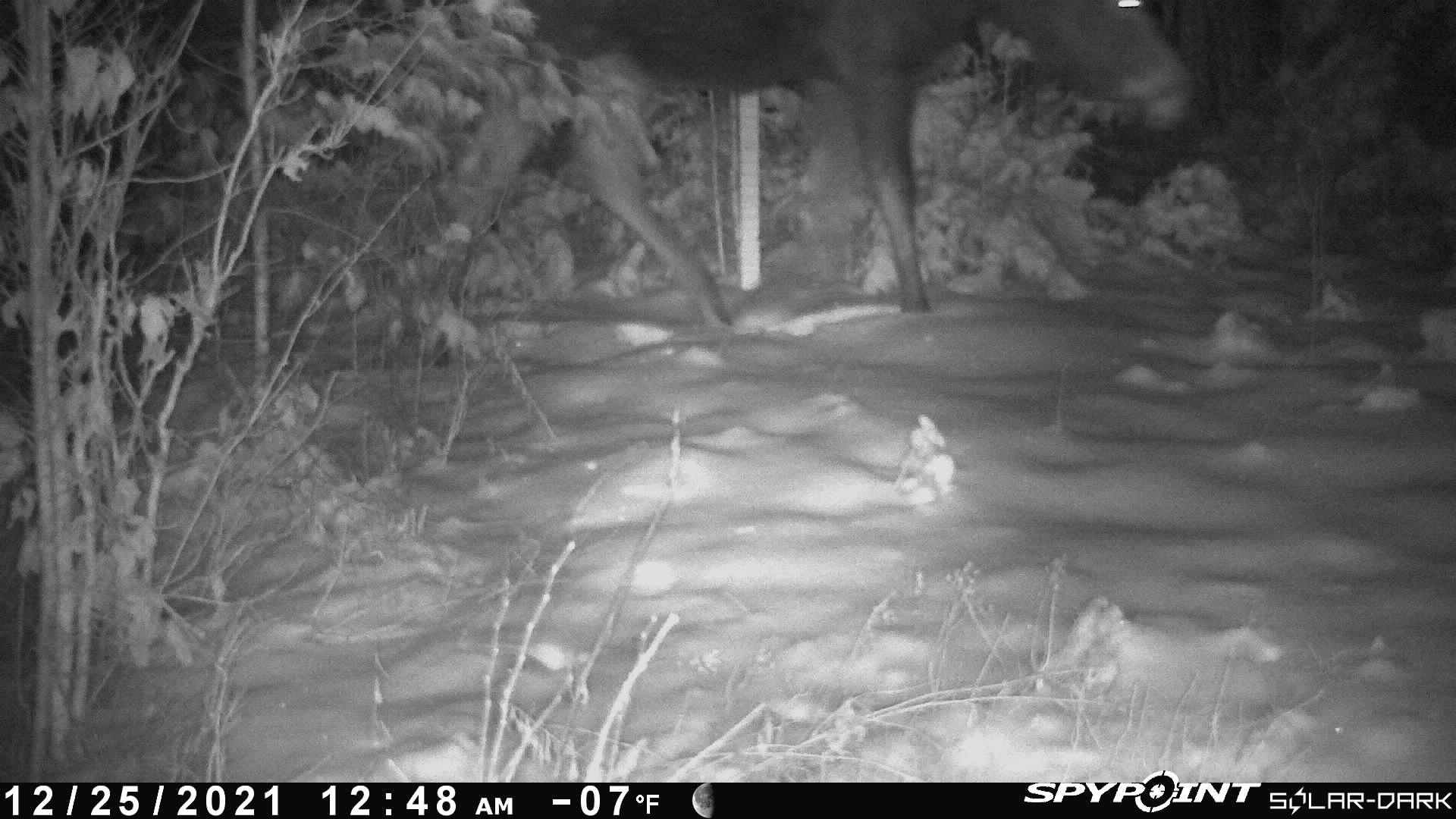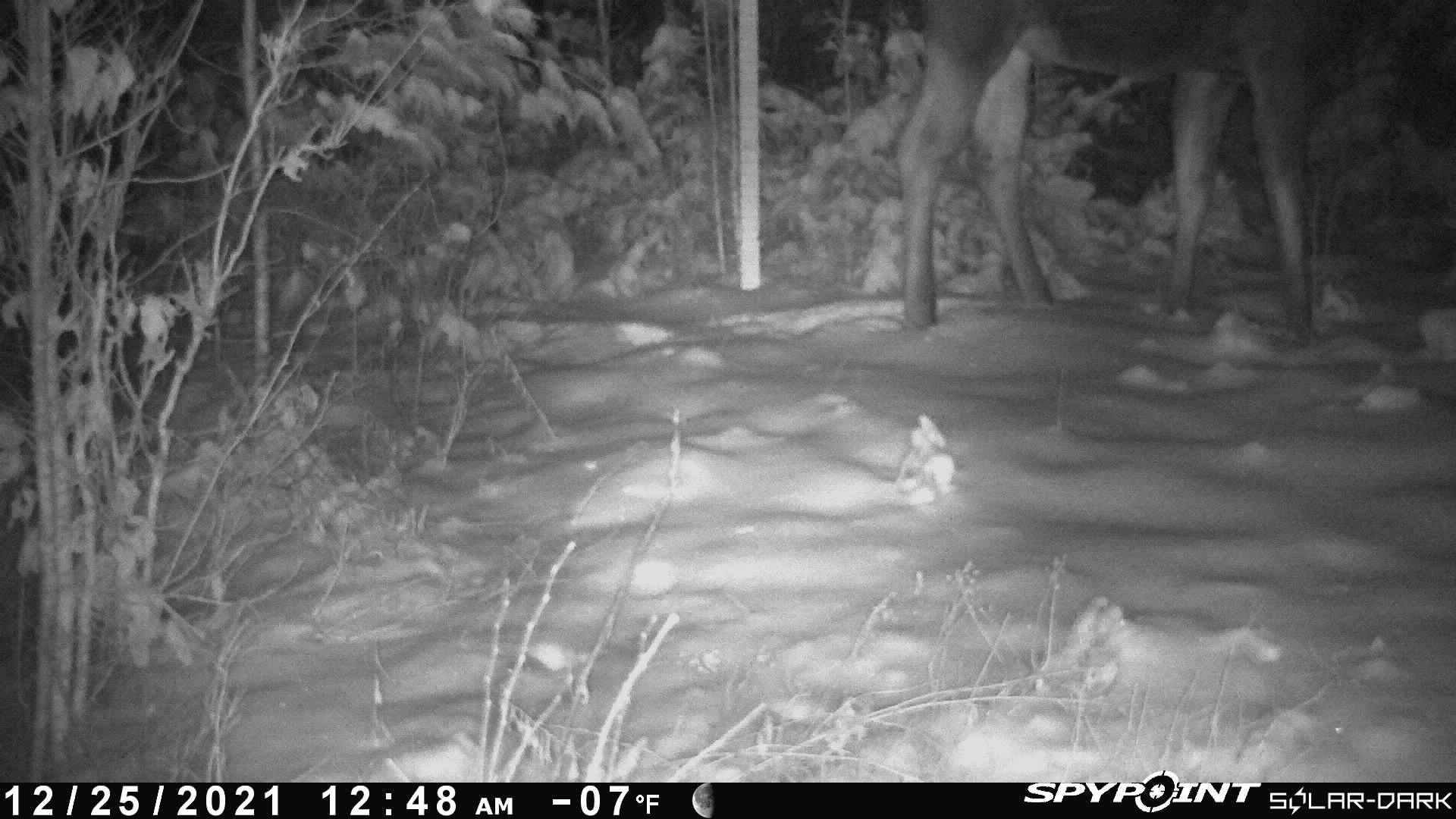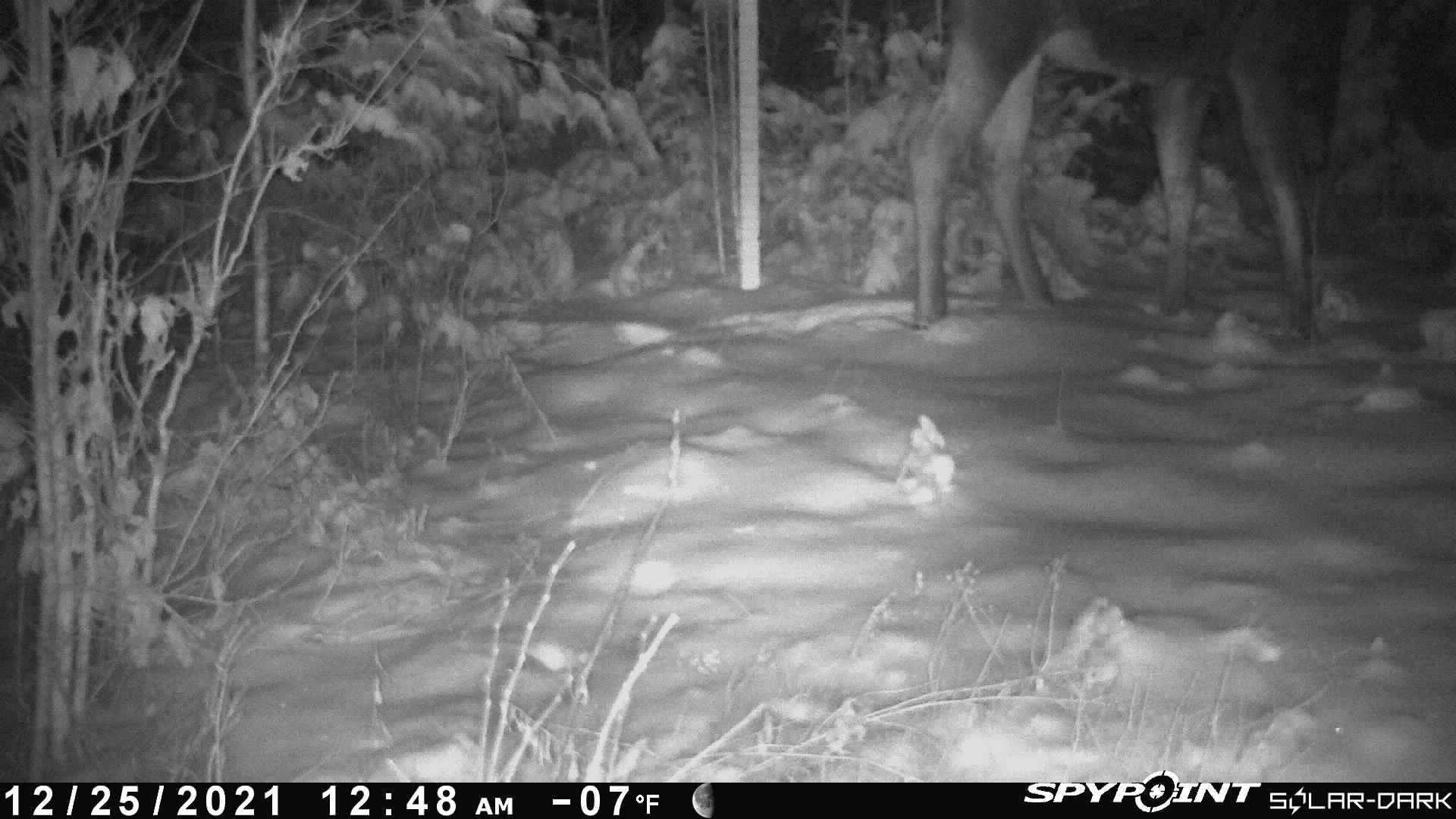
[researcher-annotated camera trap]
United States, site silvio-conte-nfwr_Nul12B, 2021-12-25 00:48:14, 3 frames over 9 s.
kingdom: Animalia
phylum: Chordata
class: Mammalia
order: Artiodactyla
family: Cervidae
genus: Alces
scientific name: Alces alces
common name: moose